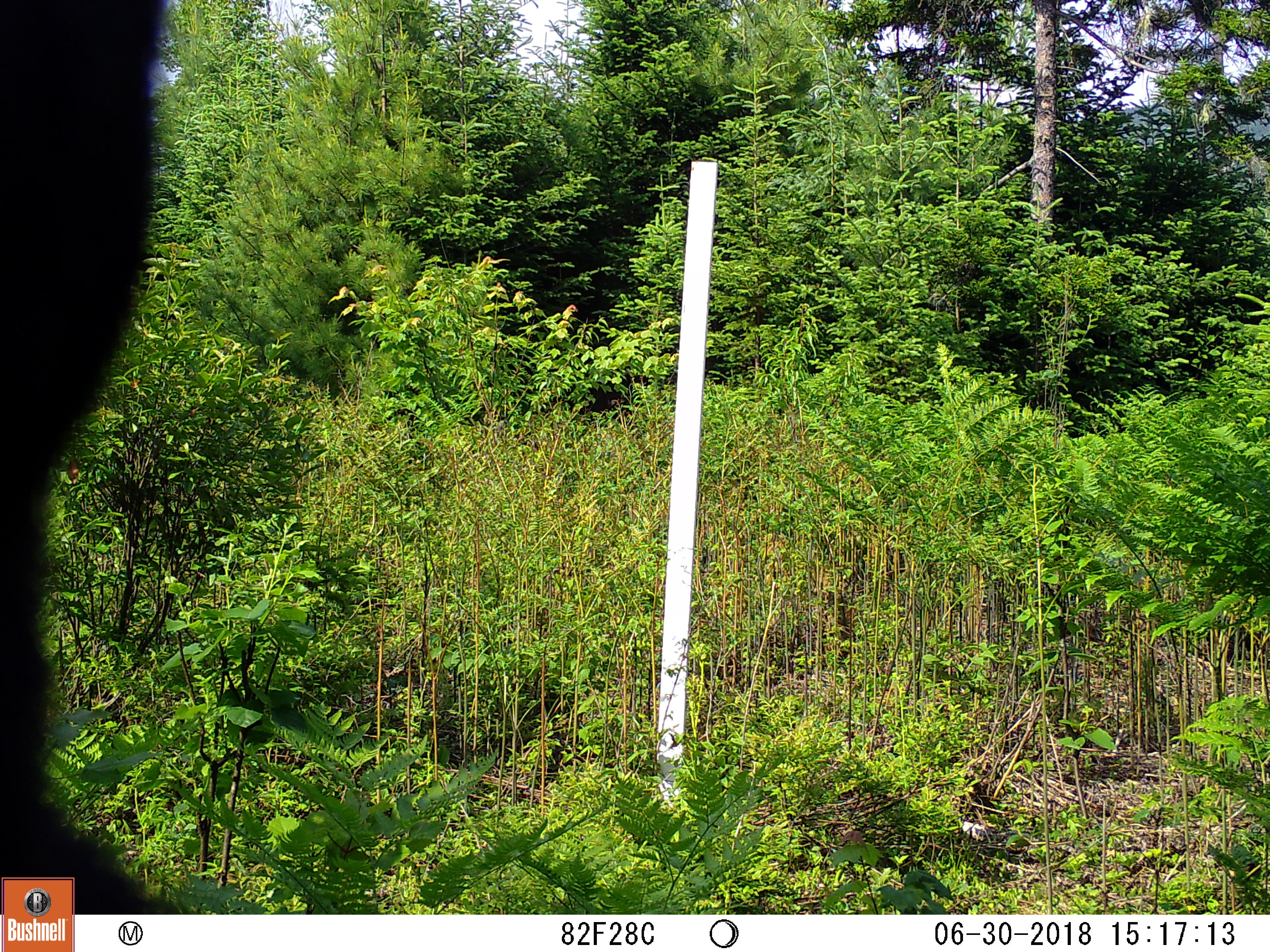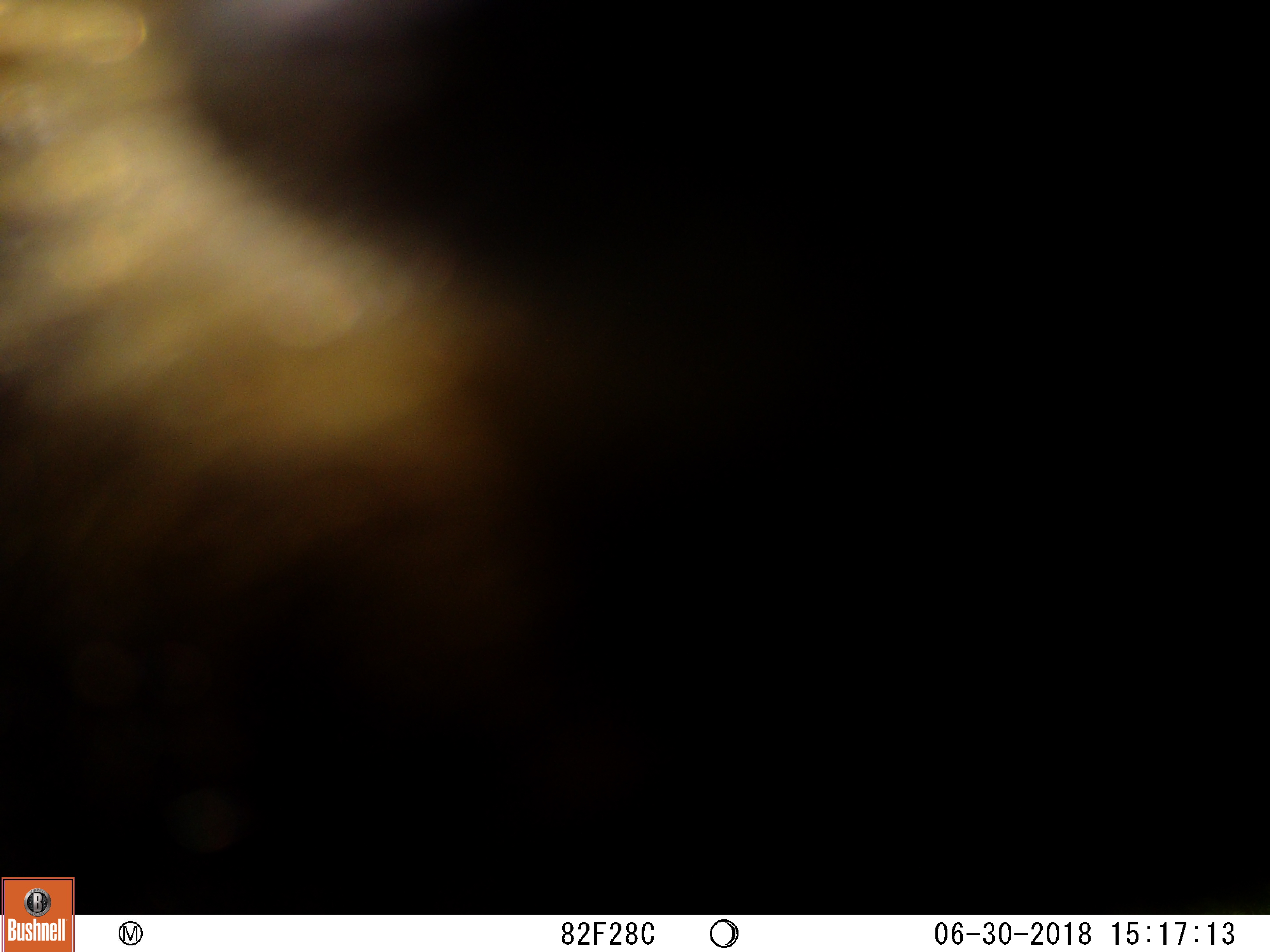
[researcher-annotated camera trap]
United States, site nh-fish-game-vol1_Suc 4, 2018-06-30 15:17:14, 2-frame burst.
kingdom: Animalia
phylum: Chordata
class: Mammalia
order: Artiodactyla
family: Cervidae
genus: Alces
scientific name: Alces alces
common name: moose